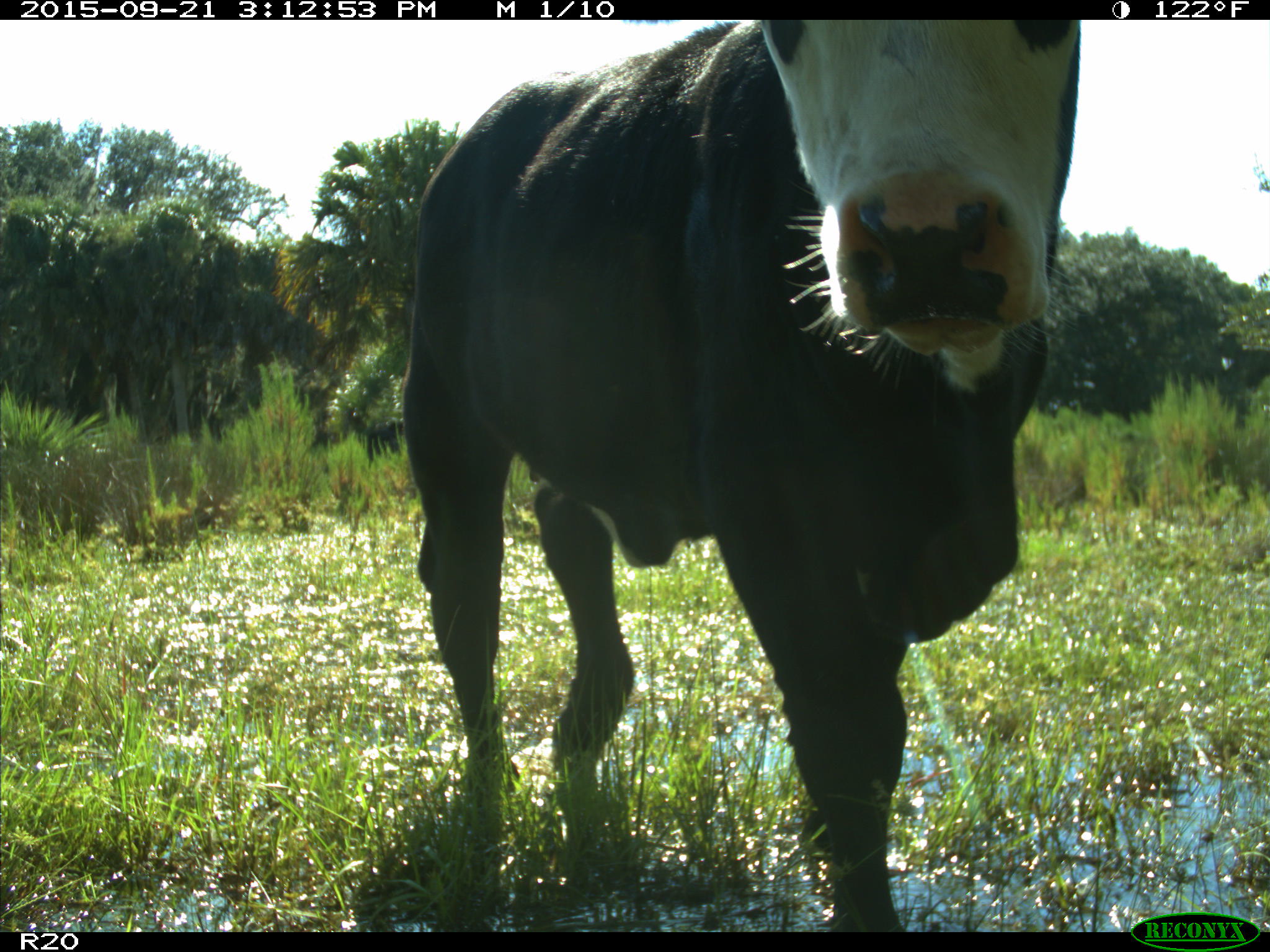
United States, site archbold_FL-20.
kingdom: Animalia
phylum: Chordata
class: Mammalia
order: Artiodactyla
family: Bovidae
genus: Bos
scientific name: Bos taurus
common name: domestic cow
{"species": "Bos taurus (domestic cow)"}